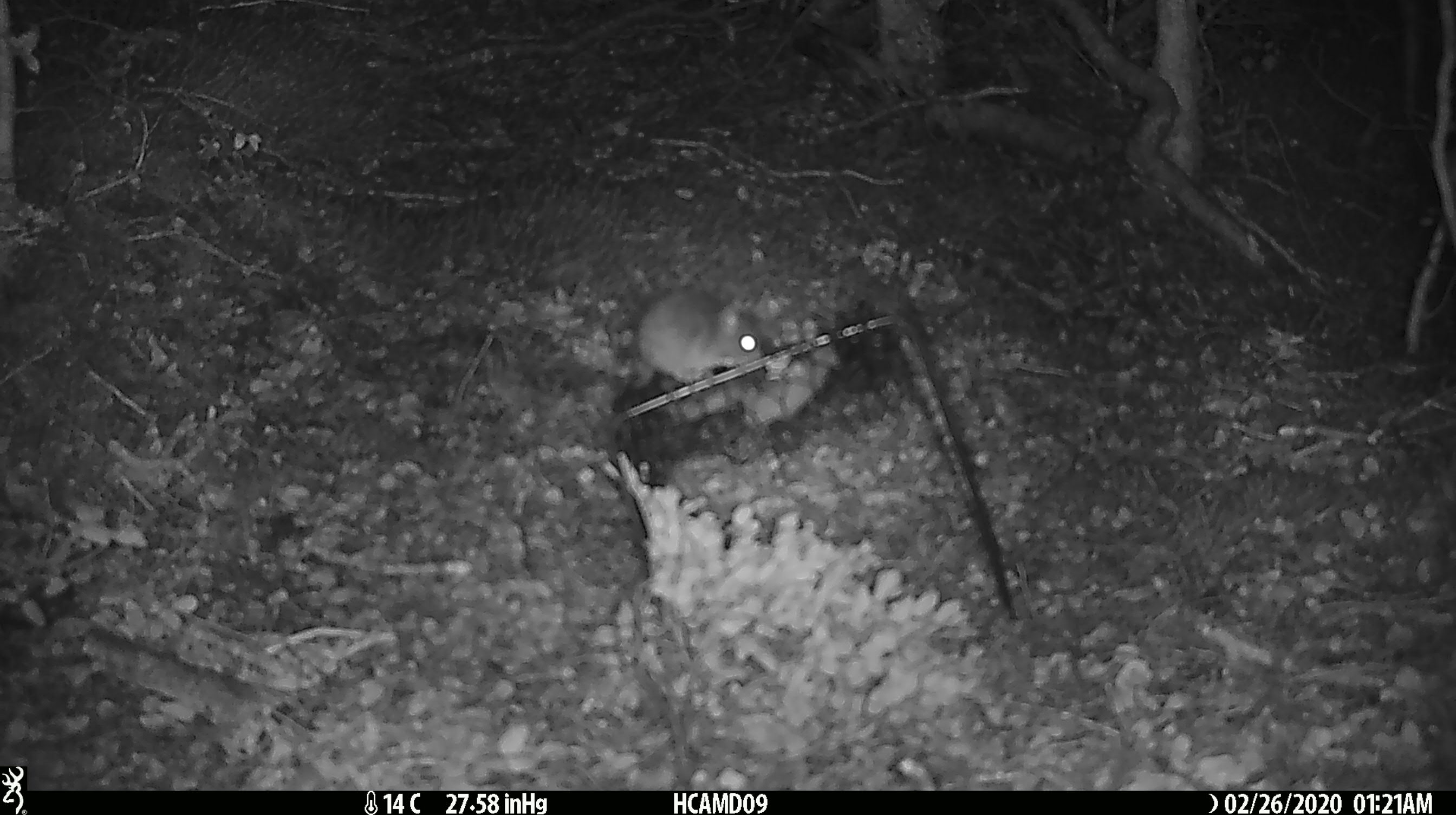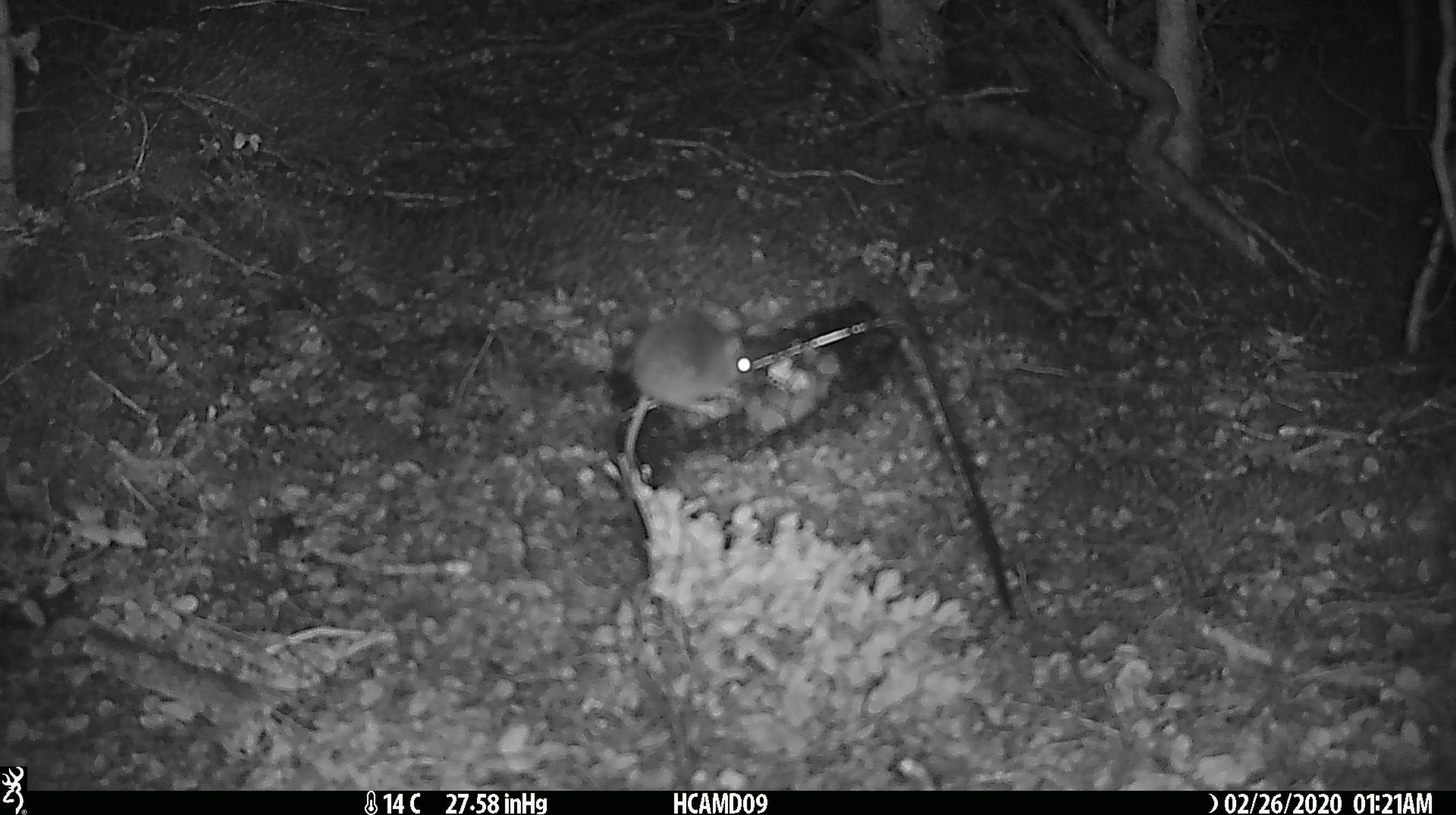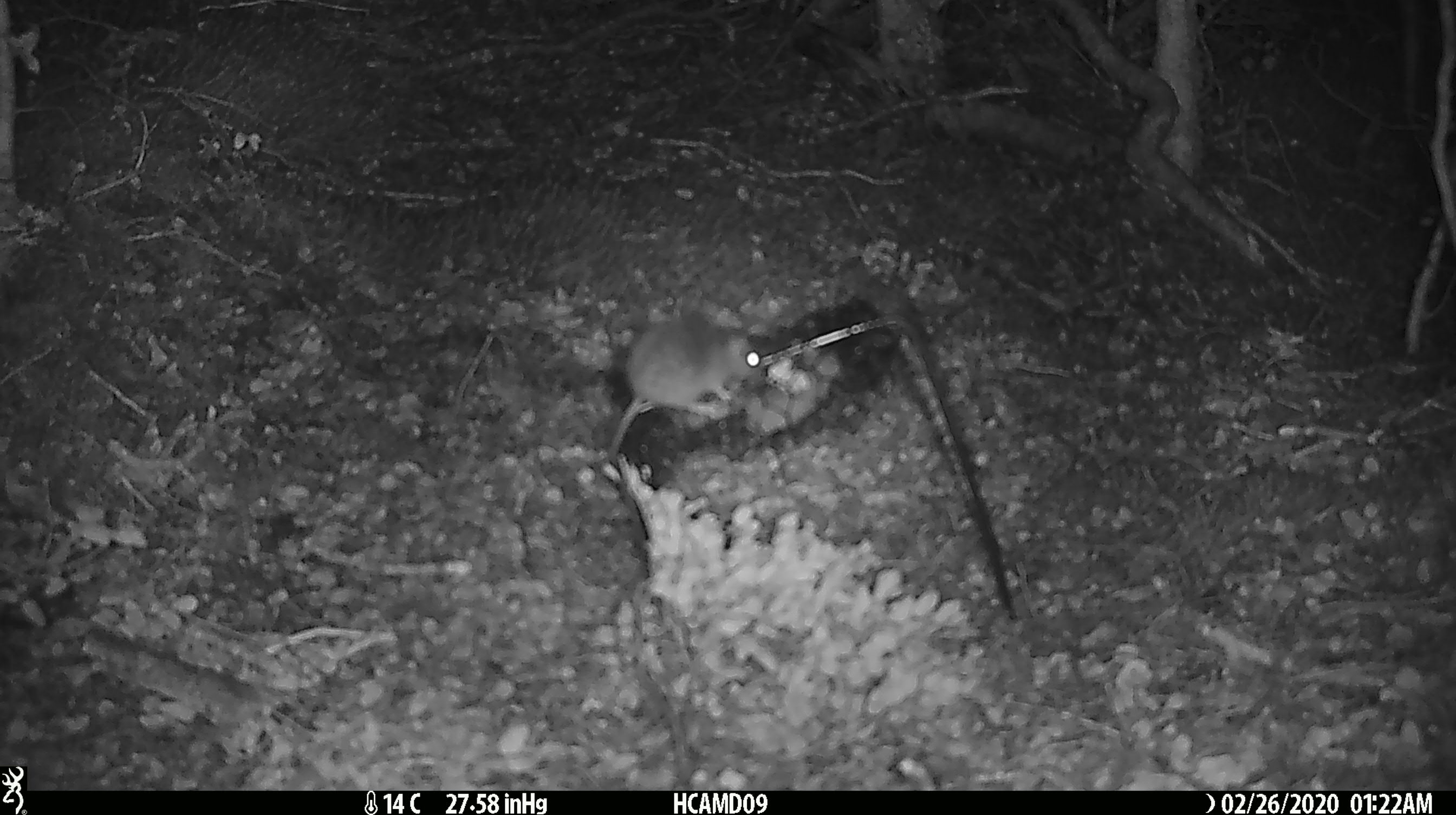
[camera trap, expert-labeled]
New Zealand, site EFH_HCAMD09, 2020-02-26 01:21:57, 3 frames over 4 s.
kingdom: Animalia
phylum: Chordata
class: Mammalia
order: Rodentia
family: Muridae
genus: Mus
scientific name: Mus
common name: mouse